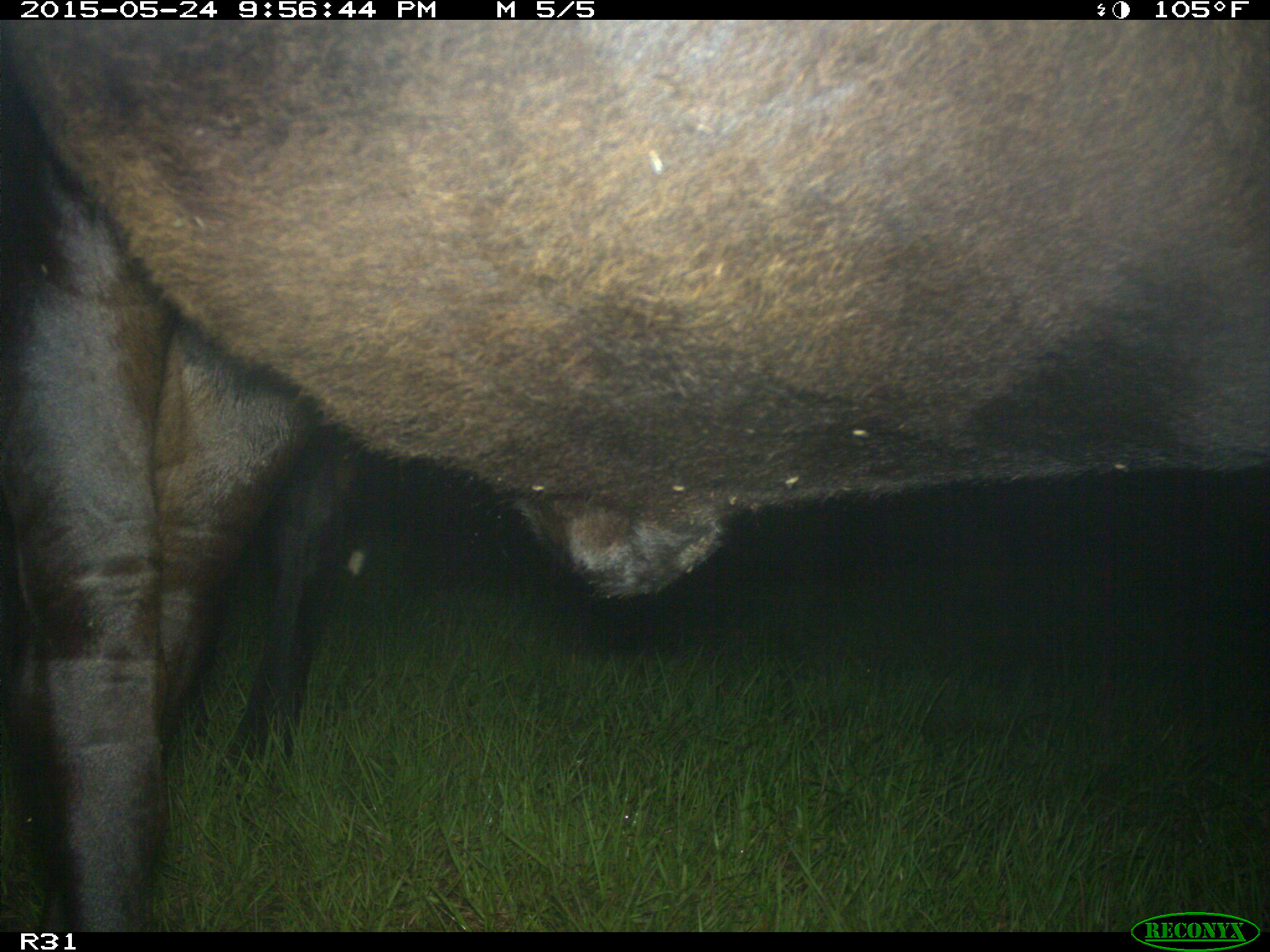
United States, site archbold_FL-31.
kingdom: Animalia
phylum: Chordata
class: Mammalia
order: Artiodactyla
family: Bovidae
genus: Bos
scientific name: Bos taurus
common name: domestic cow